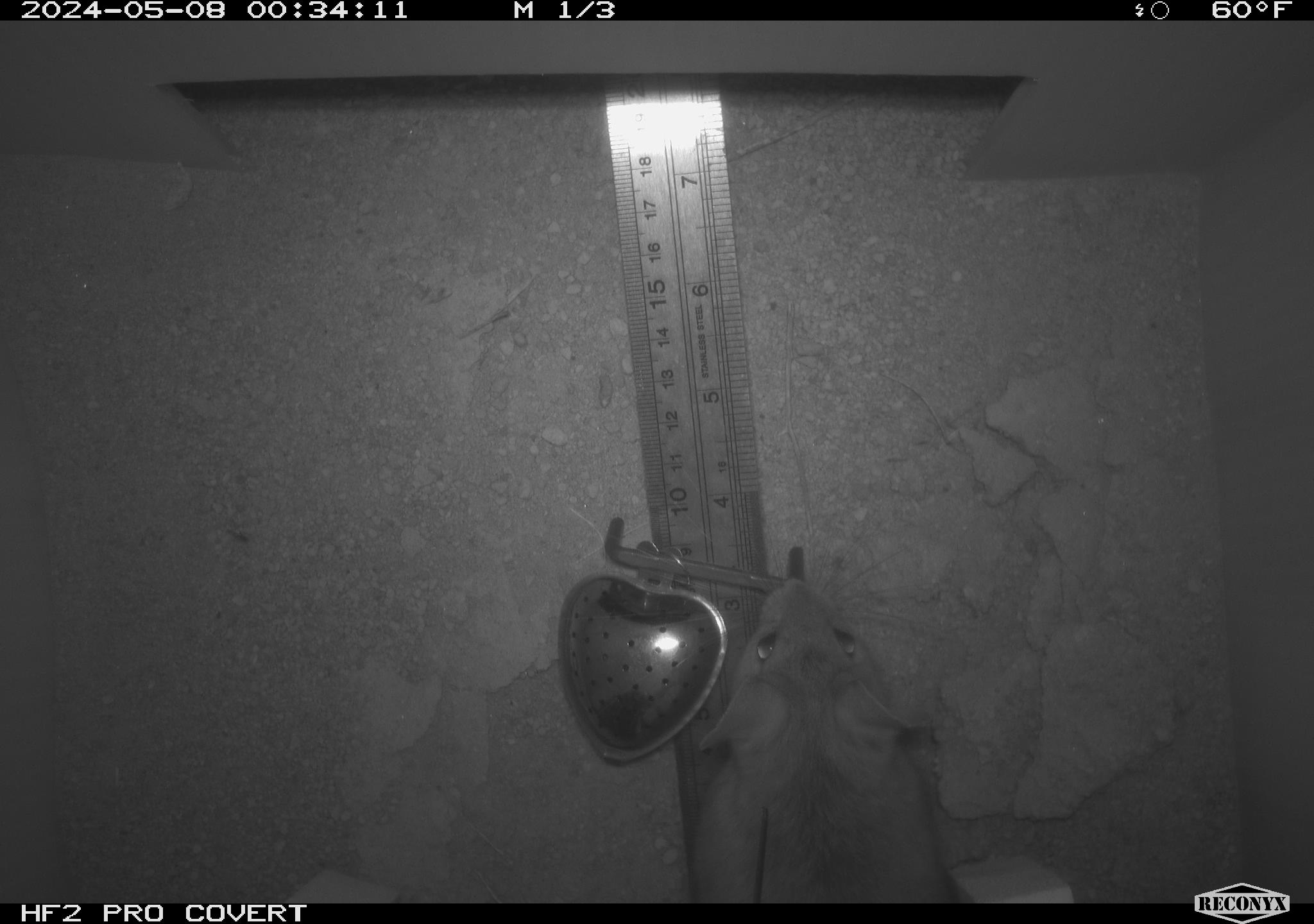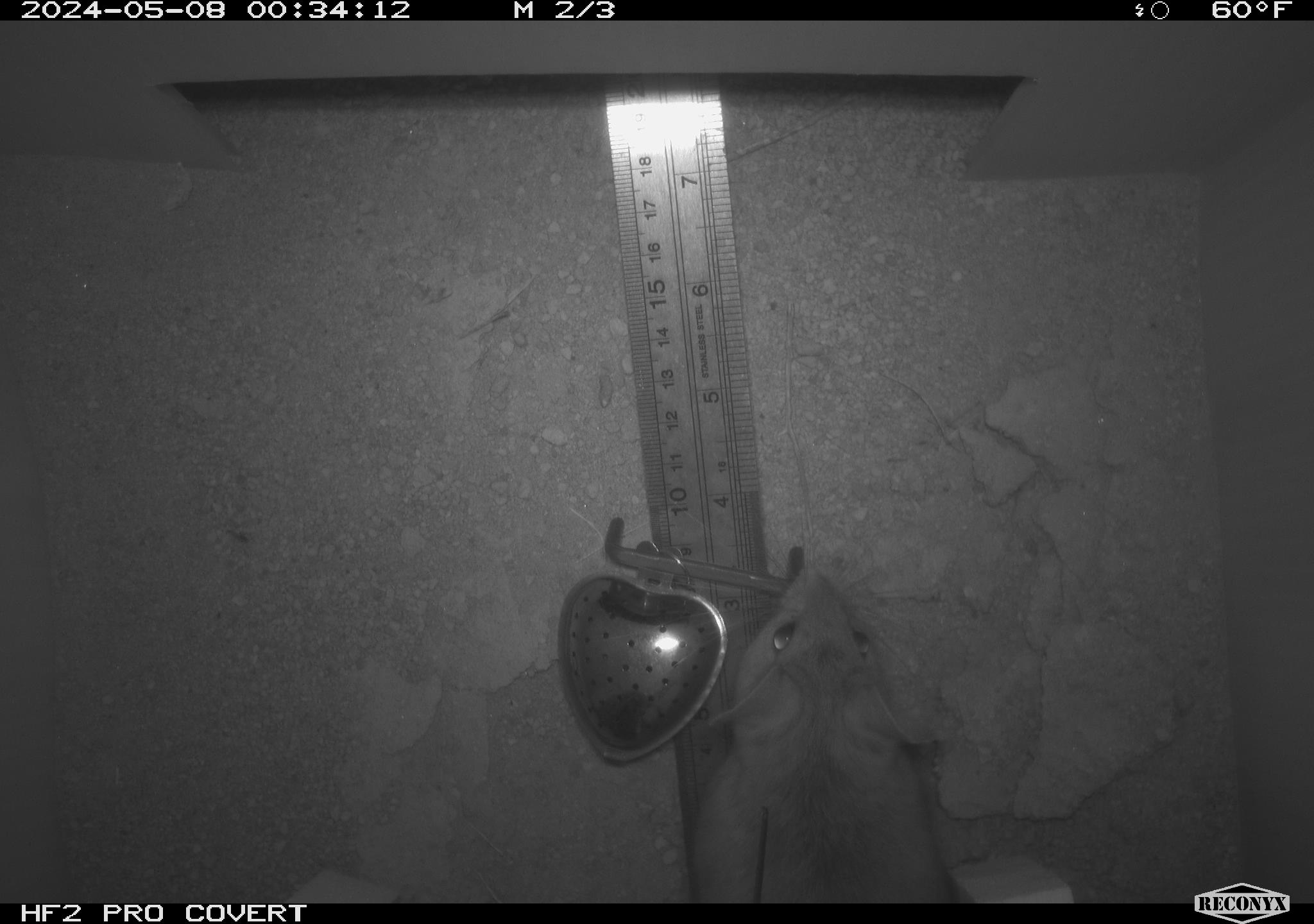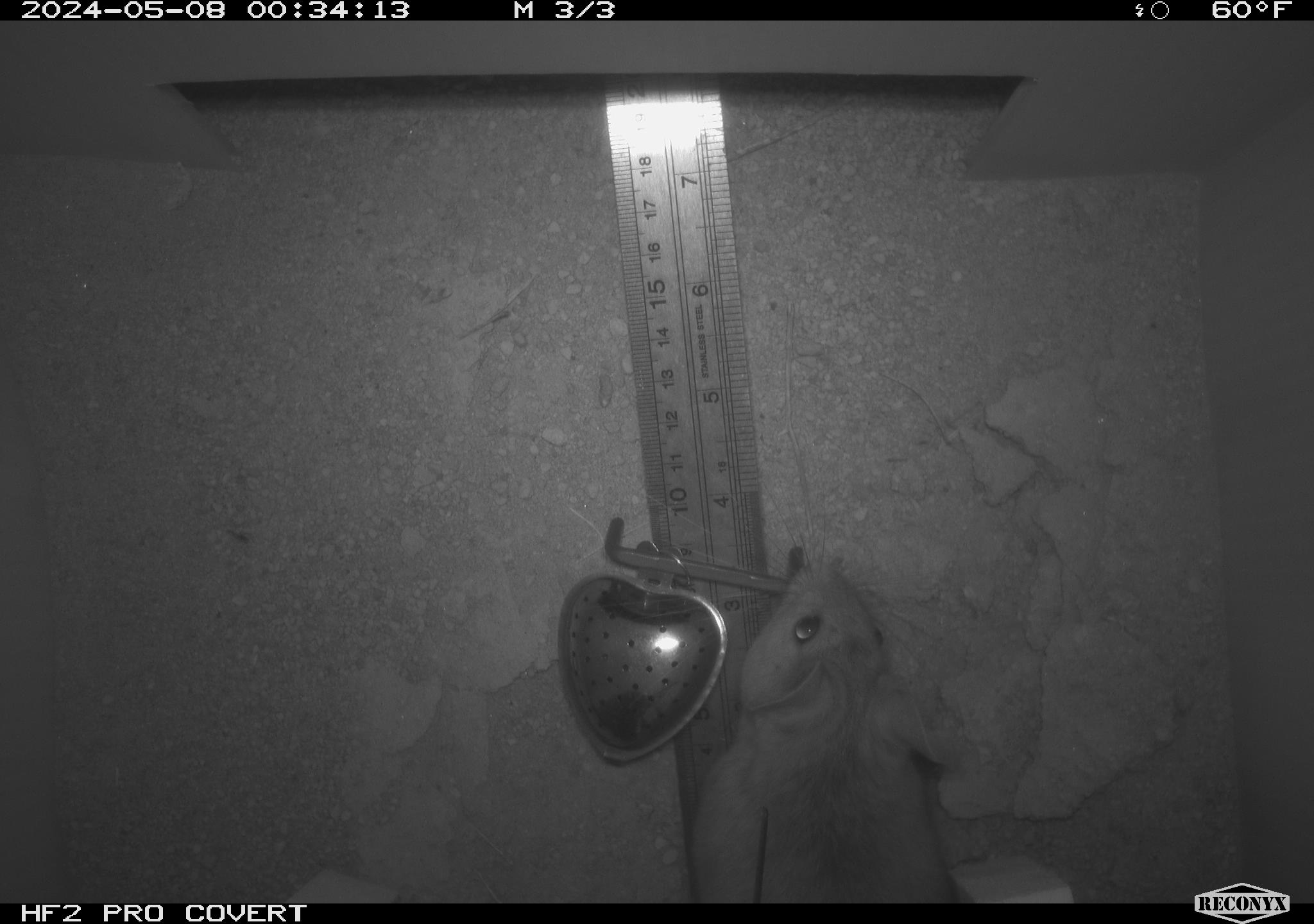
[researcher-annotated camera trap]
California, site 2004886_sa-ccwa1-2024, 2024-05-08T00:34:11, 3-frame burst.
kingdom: Animalia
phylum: Chordata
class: Mammalia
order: Rodentia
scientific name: Rodentia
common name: woodrat or rat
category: woodrat or rat species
Woodrat or rat species (woodrat or rat) (Rodentia).